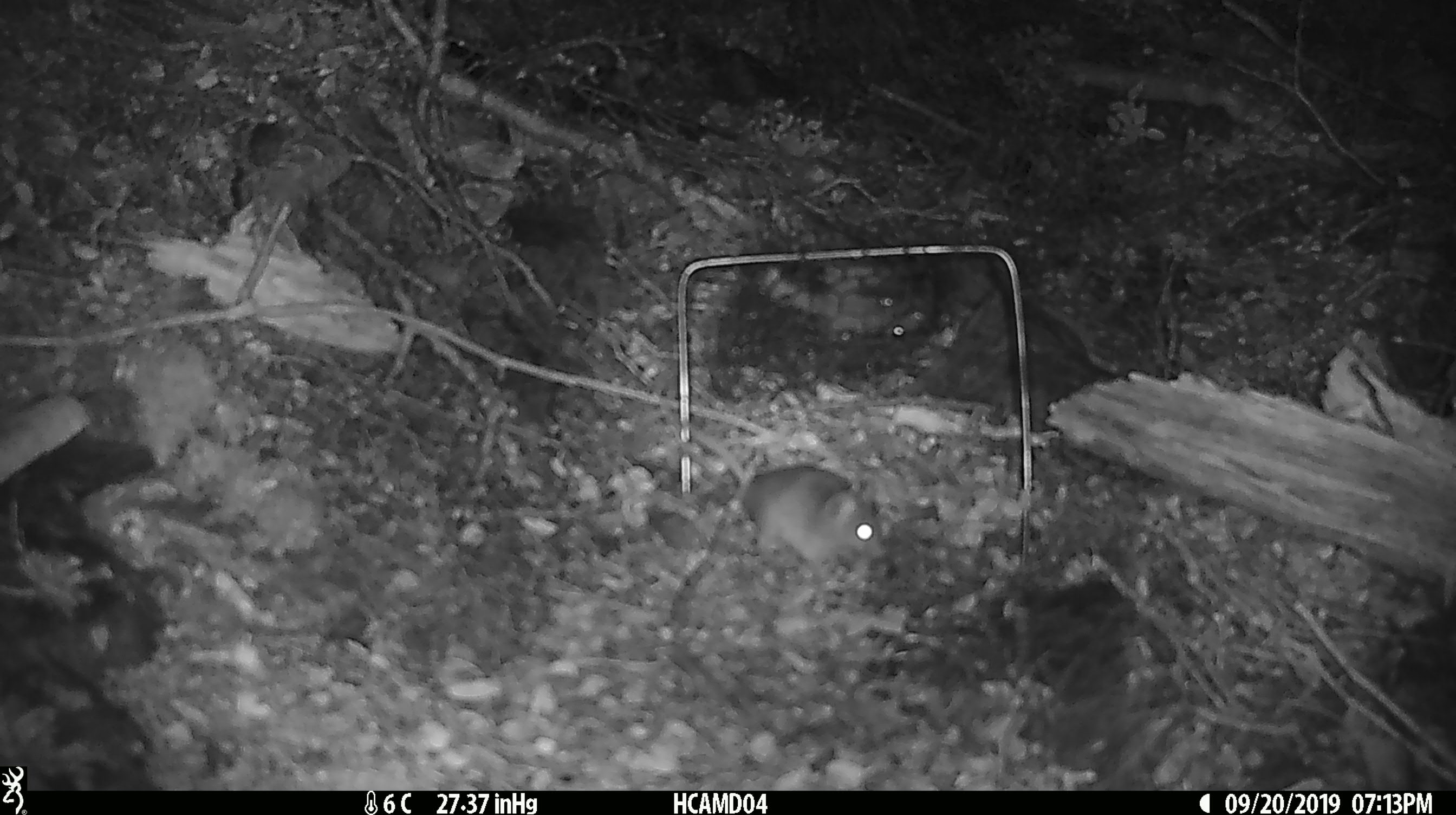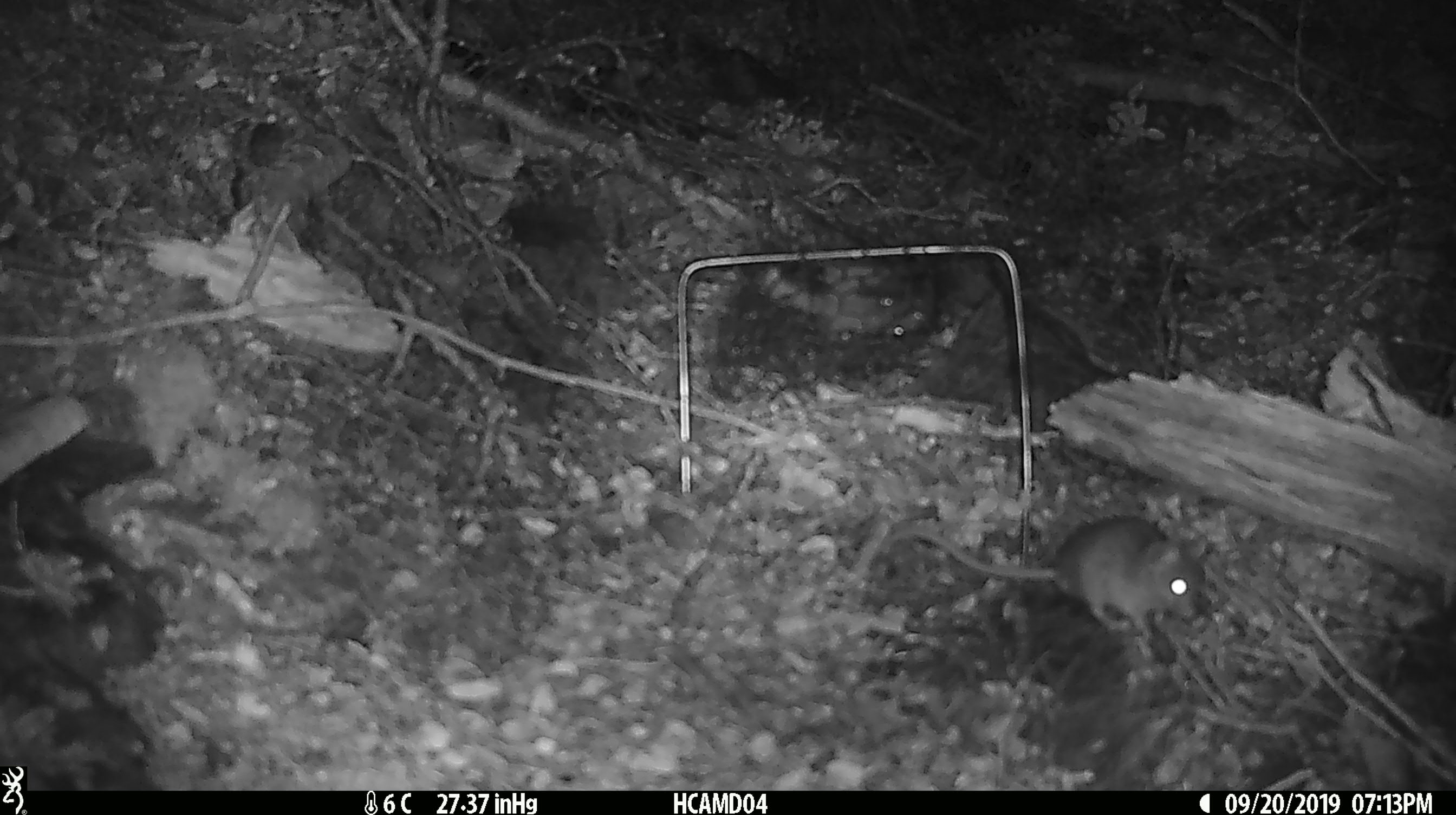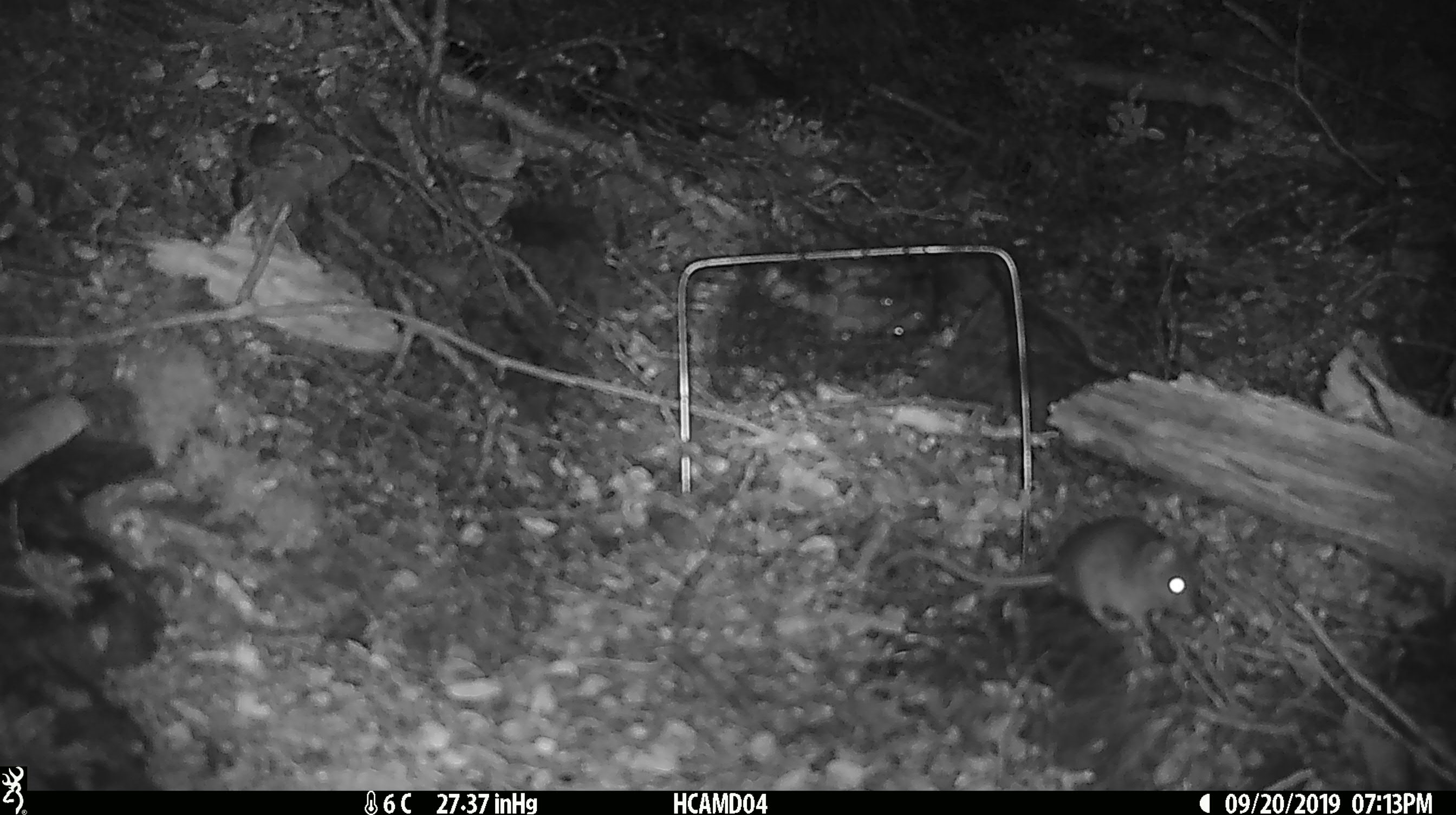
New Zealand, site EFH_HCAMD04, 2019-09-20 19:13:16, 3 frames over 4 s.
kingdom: Animalia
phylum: Chordata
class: Mammalia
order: Rodentia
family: Muridae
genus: Mus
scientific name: Mus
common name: mouse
Mouse (Mus).